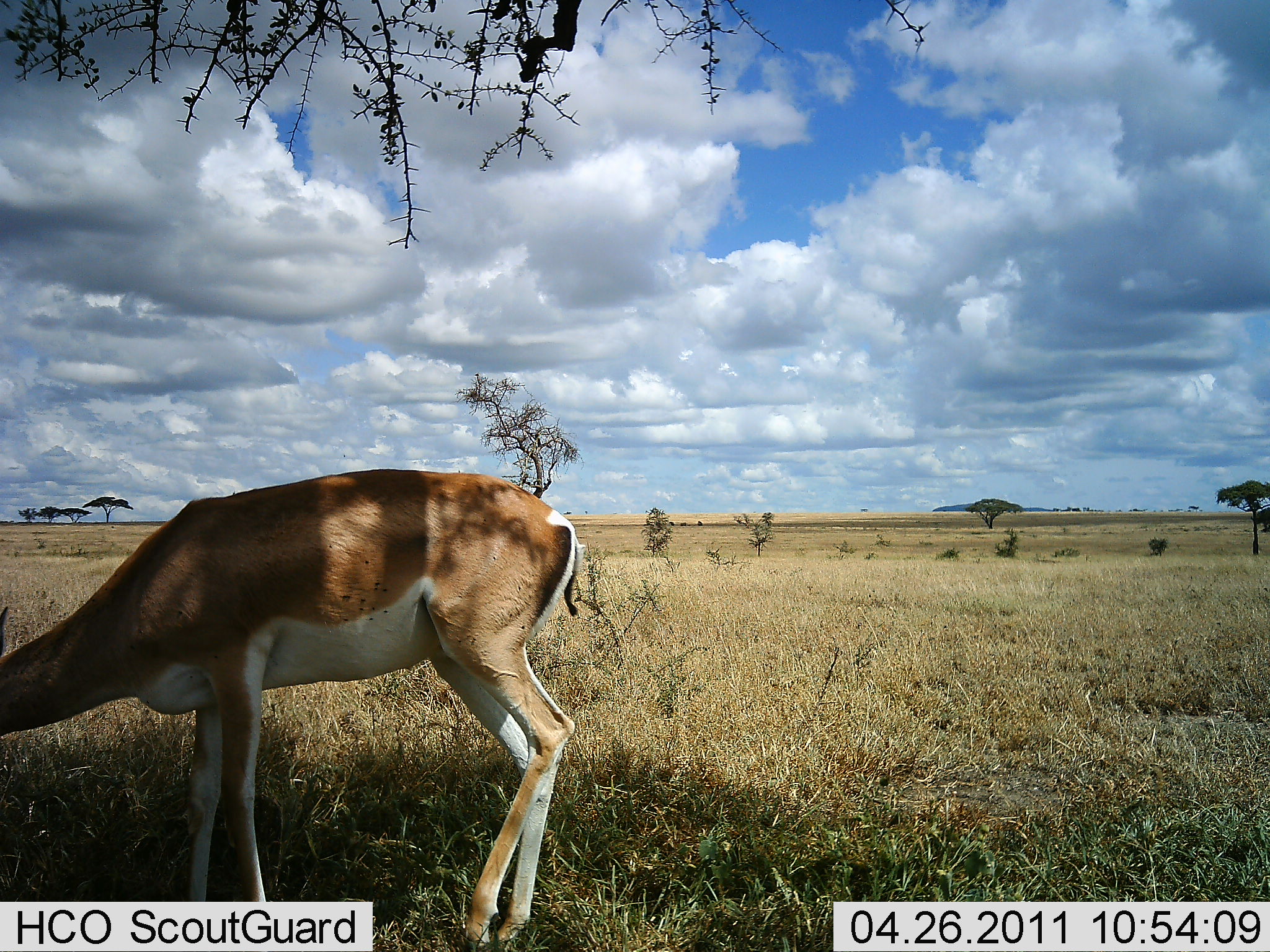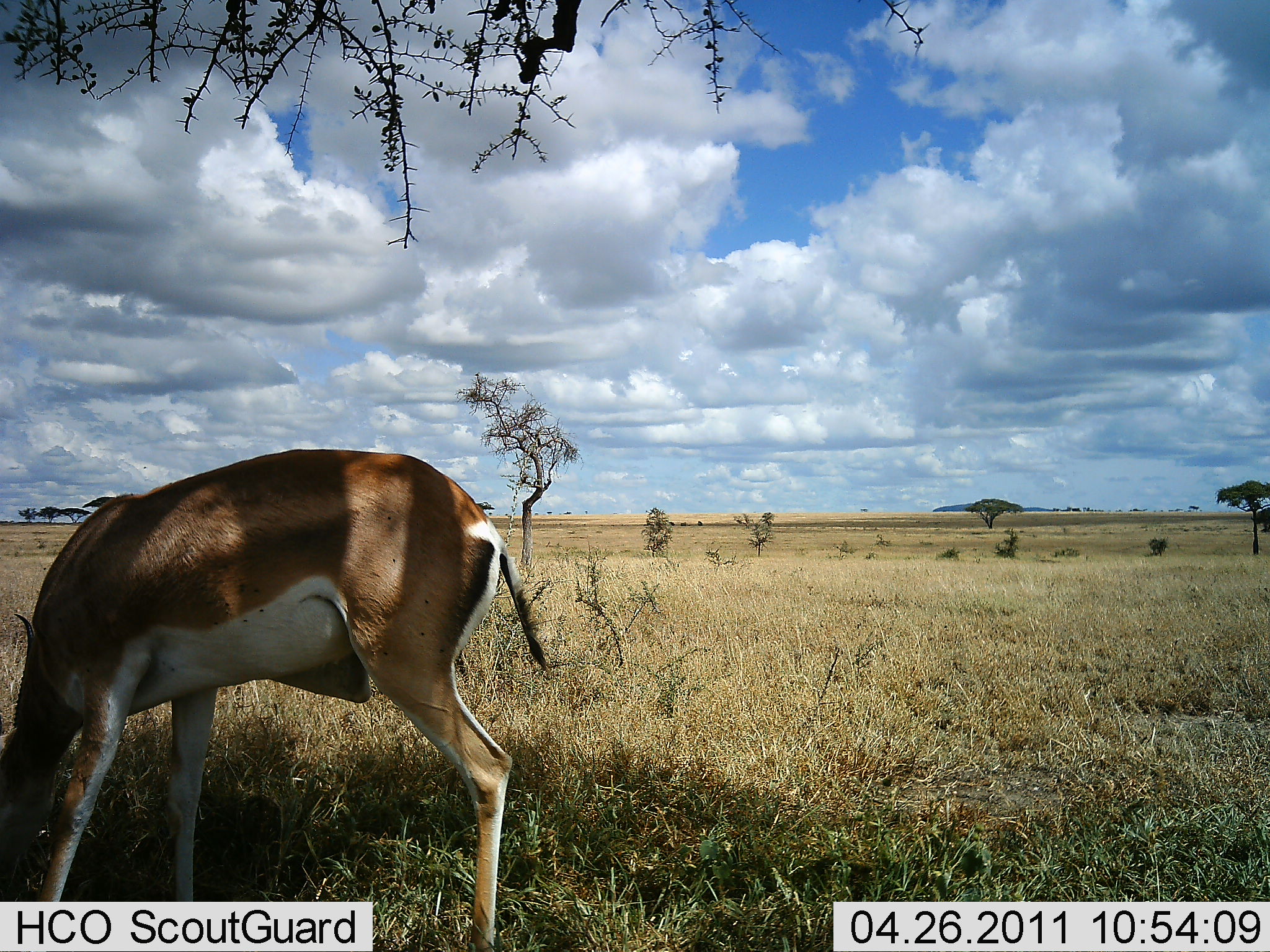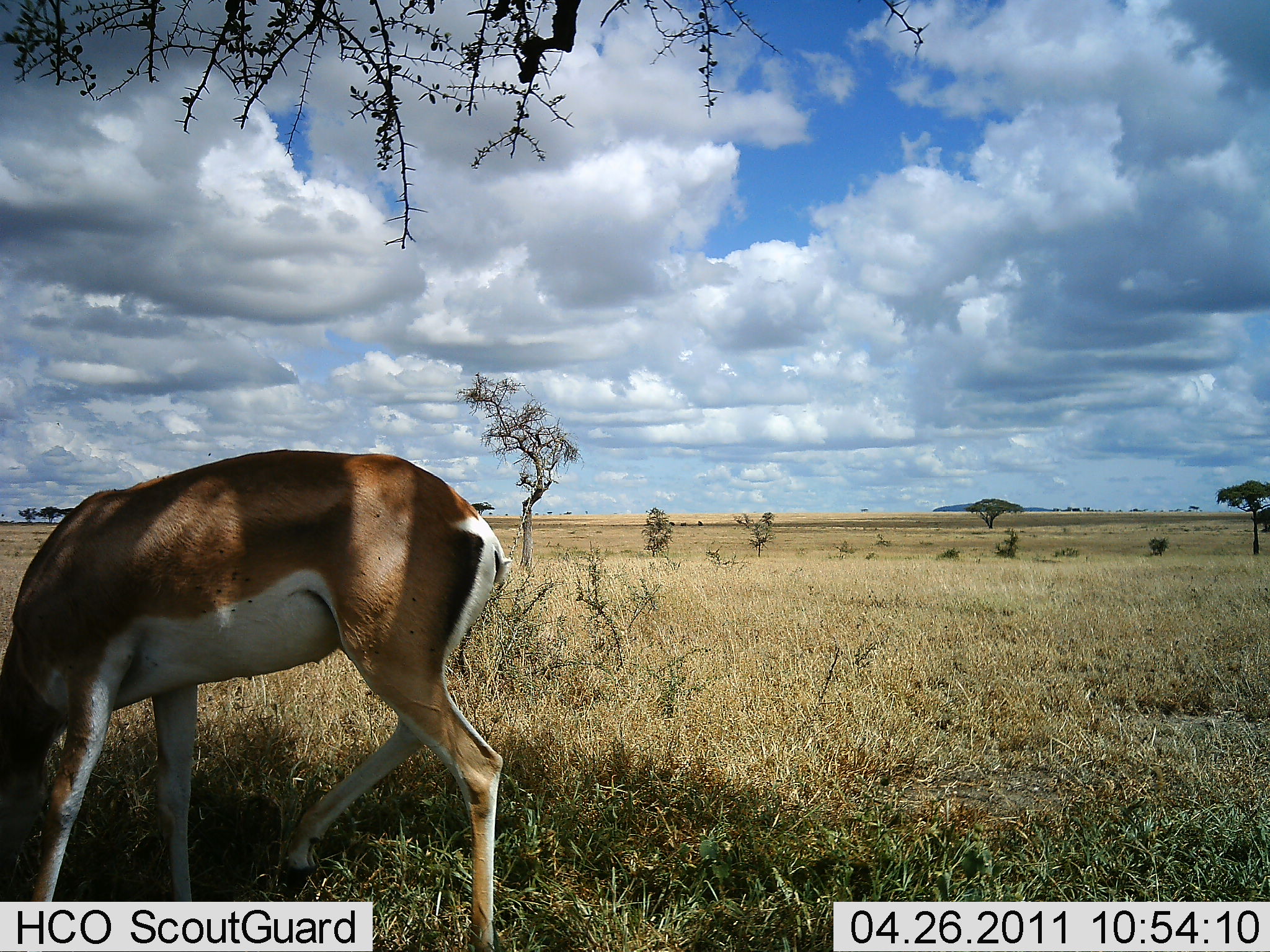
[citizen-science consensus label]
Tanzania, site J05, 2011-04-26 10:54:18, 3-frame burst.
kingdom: Animalia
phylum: Chordata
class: Mammalia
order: Artiodactyla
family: Bovidae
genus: Nanger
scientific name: Nanger granti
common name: grant's gazelle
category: gazellegrants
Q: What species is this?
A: Gazellegrants (grant's gazelle) (Nanger granti).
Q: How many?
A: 1.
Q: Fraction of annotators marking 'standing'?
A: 27%.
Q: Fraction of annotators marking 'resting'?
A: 0%.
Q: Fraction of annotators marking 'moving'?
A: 0%.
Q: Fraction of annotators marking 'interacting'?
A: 0%.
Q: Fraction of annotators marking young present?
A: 0%.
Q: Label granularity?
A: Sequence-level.